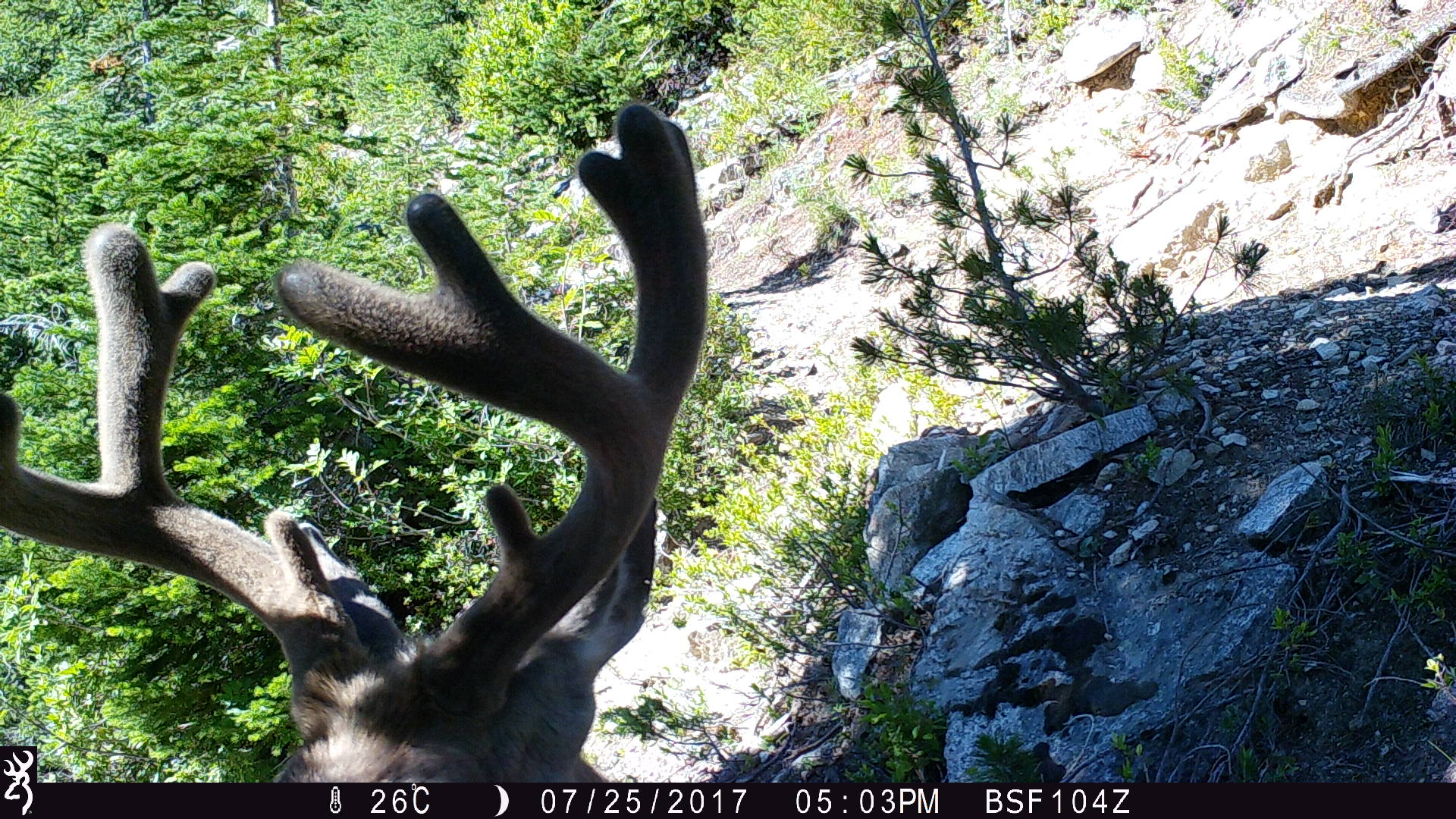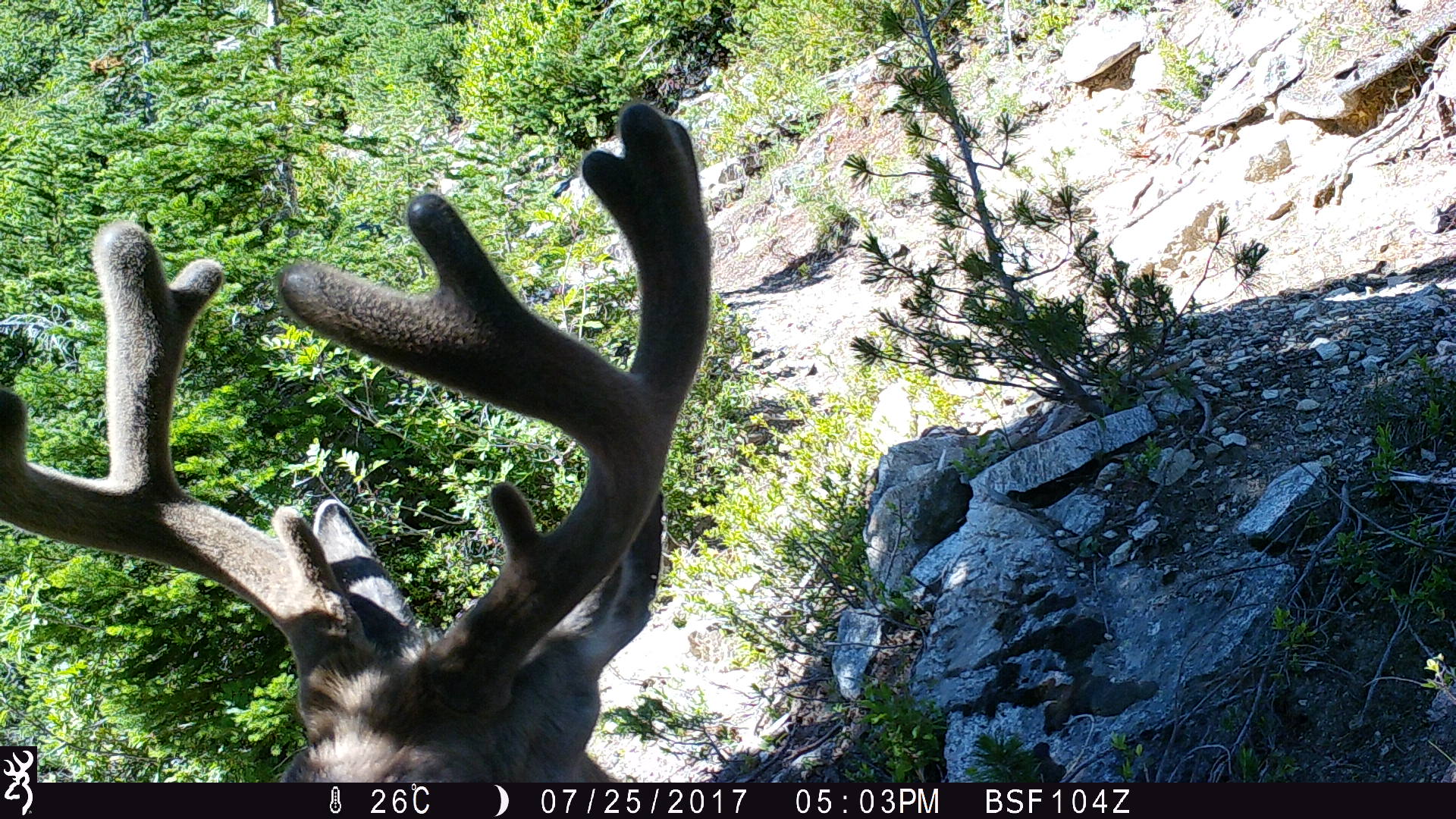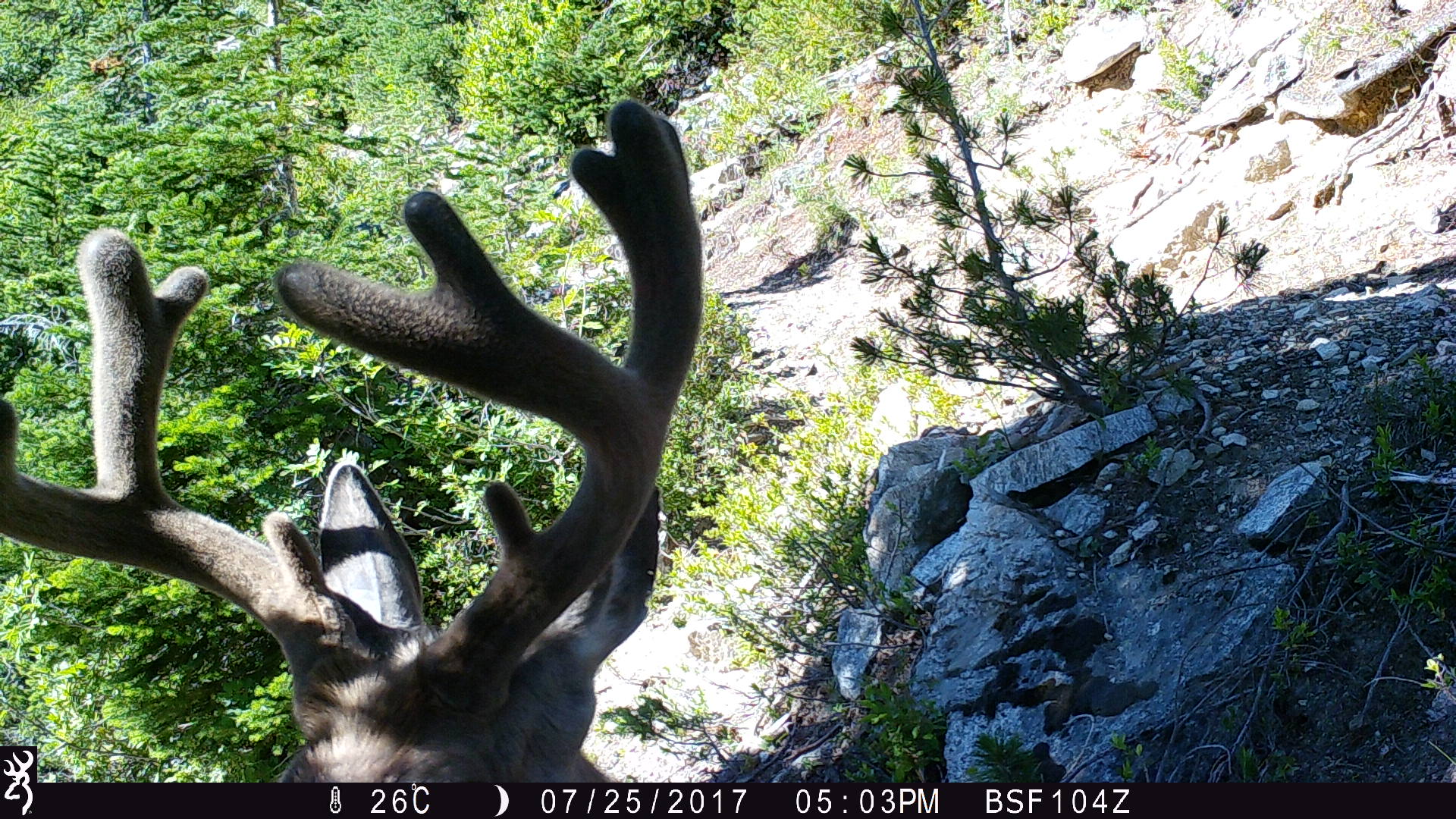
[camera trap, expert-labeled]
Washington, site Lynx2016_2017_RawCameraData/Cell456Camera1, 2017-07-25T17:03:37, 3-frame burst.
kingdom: Animalia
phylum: Chordata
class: Mammalia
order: Artiodactyla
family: Cervidae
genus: Odocoileus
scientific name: Odocoileus hemionus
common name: mule deer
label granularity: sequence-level